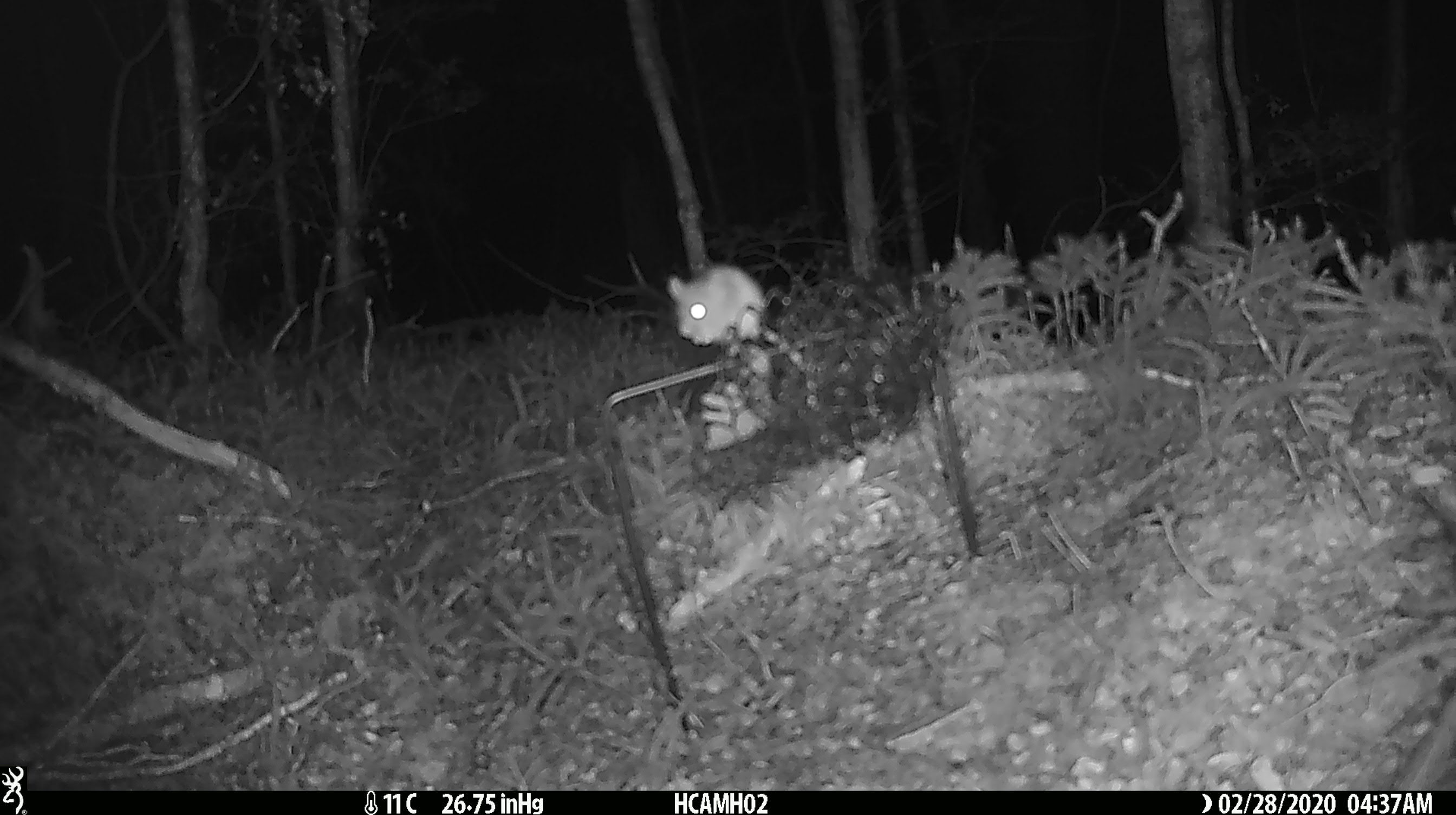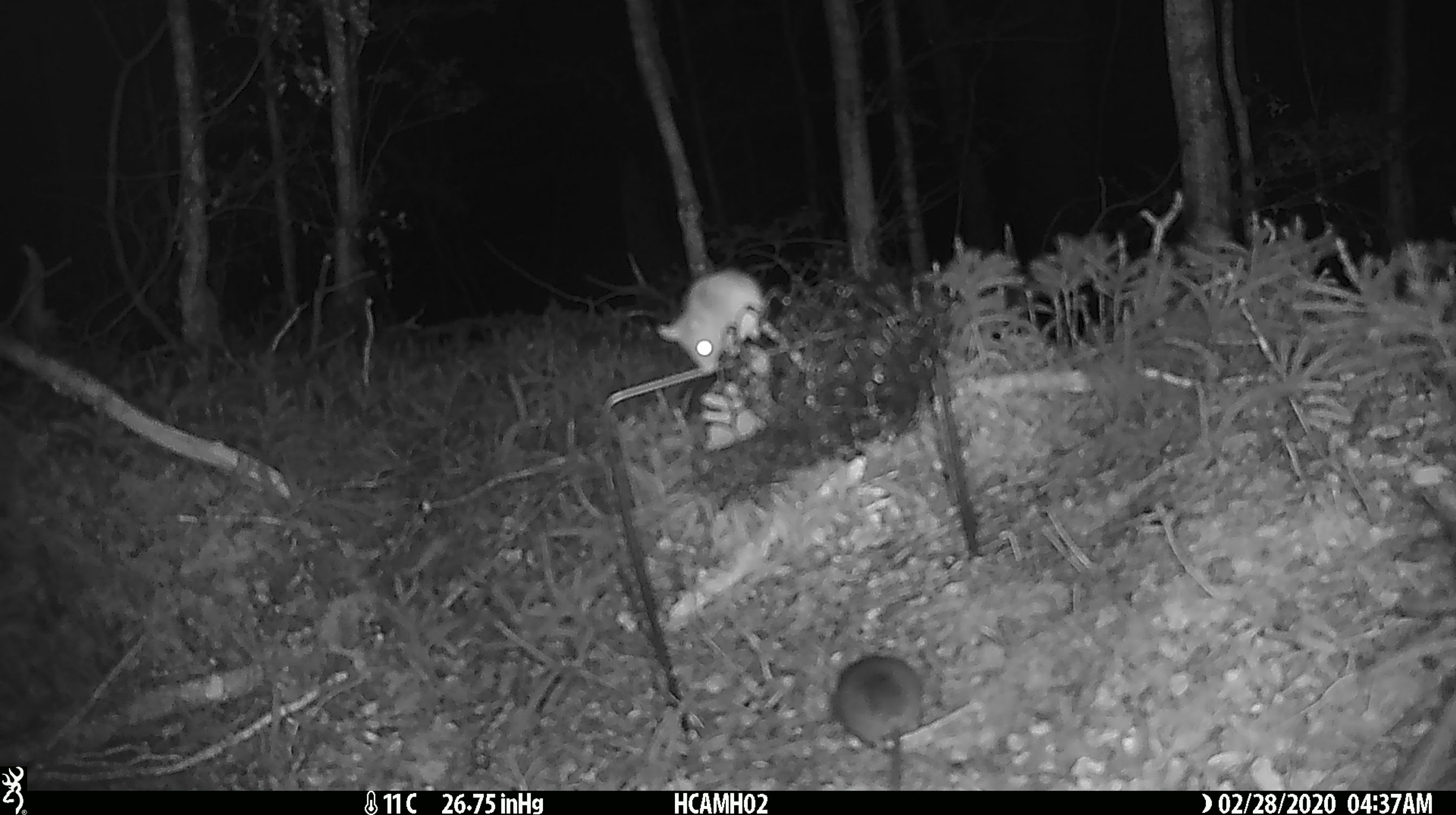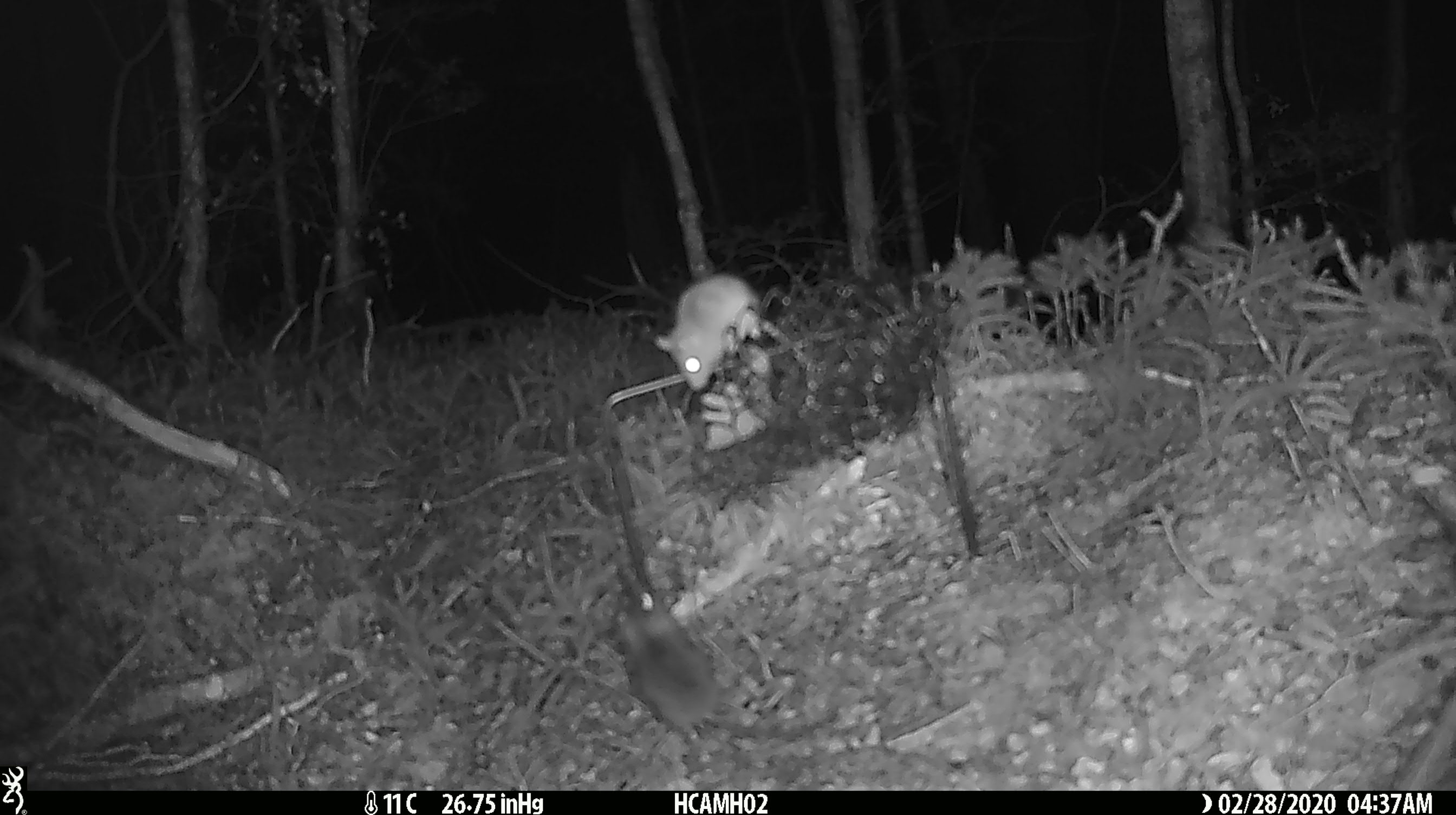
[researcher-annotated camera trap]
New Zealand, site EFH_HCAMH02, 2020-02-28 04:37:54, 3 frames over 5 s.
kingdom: Animalia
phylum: Chordata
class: Mammalia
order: Rodentia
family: Muridae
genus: Mus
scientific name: Mus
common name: mouse